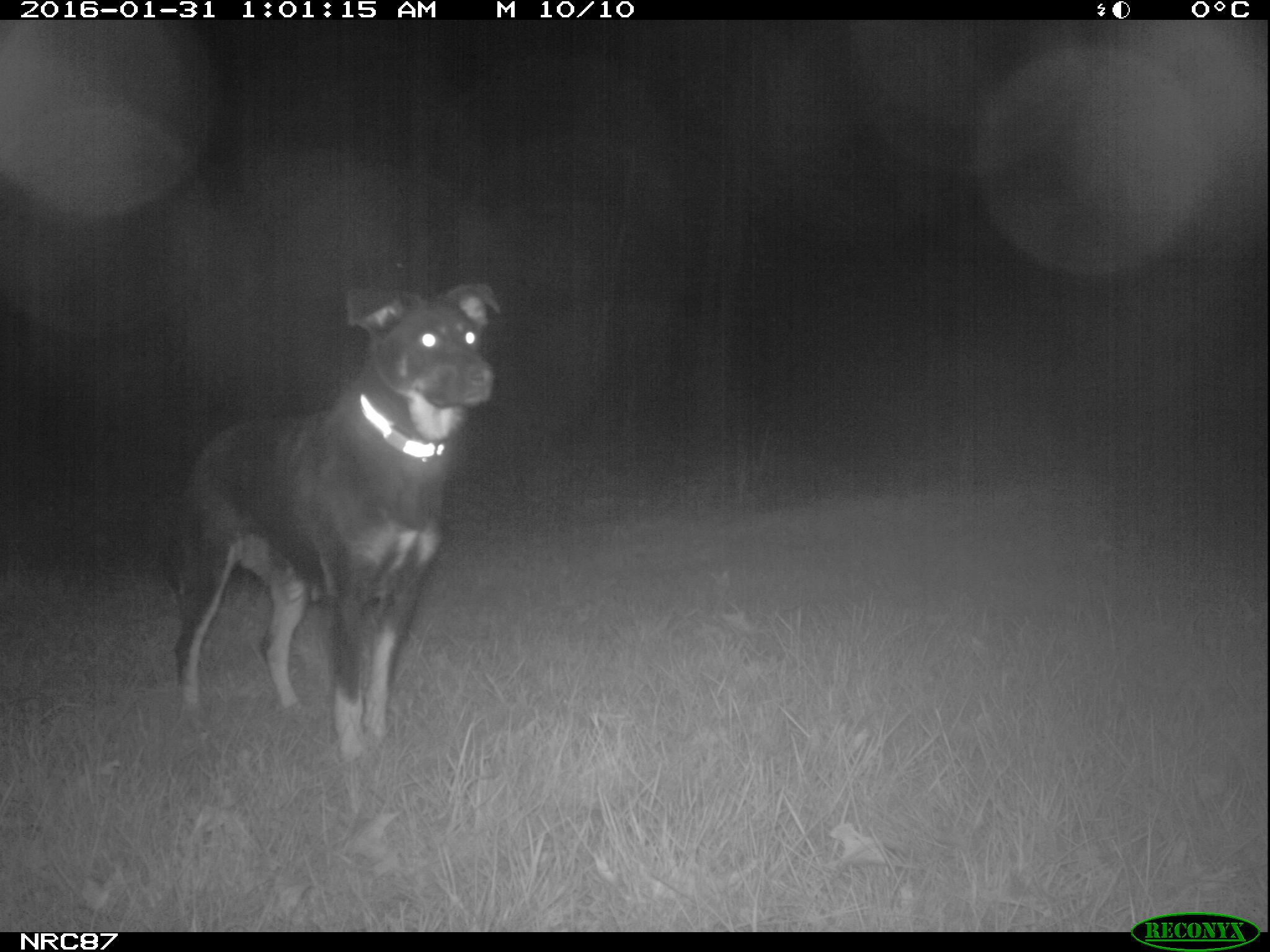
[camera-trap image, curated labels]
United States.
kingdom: Animalia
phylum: Chordata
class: Mammalia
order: Carnivora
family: Canidae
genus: Canis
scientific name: Canis familiaris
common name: domestic dog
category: Dog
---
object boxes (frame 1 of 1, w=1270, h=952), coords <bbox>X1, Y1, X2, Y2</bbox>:
Dog: <bbox>154, 276, 520, 756</bbox>